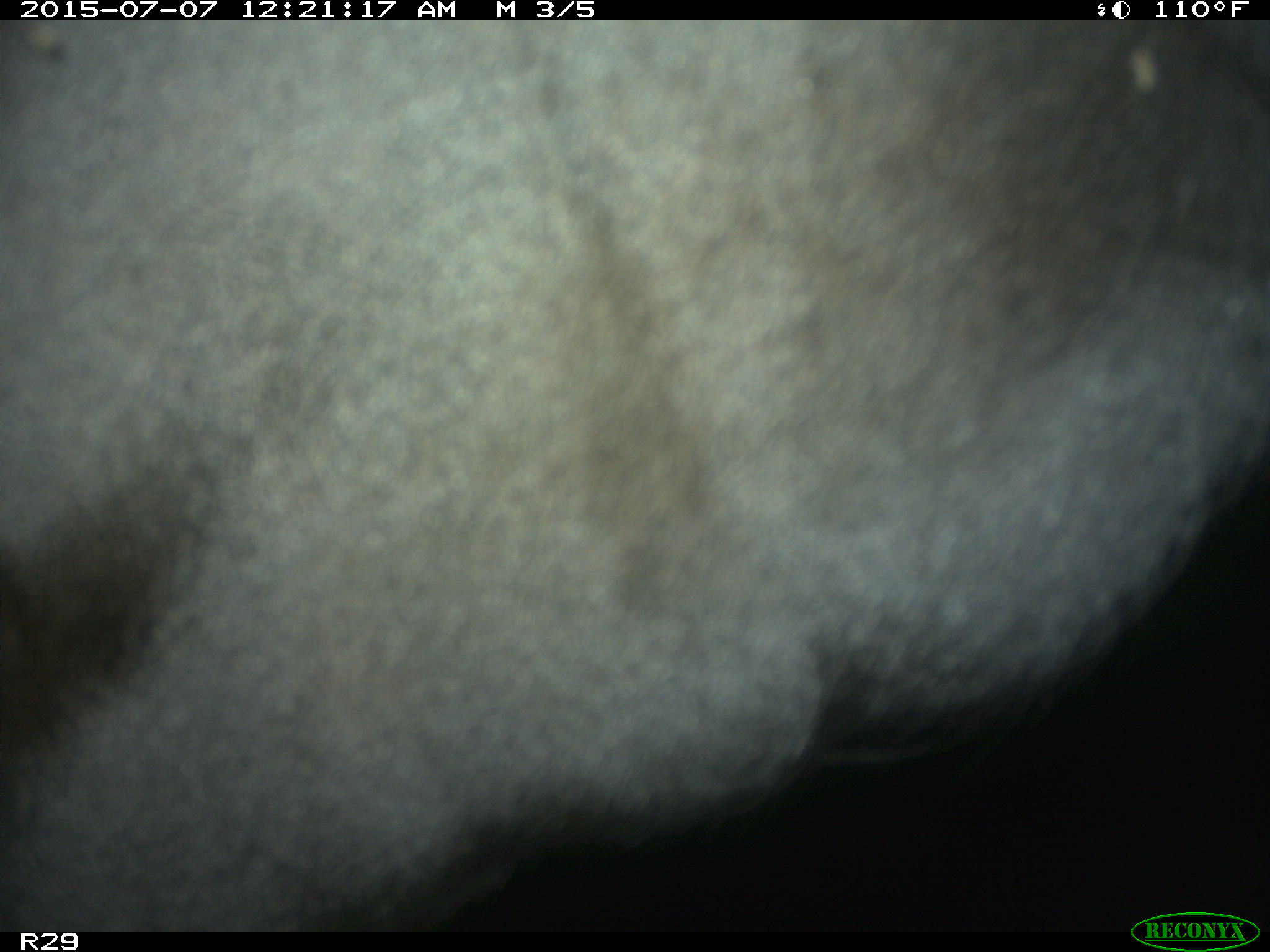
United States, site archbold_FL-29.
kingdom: Animalia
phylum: Chordata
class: Mammalia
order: Artiodactyla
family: Bovidae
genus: Bos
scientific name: Bos taurus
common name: domestic cow